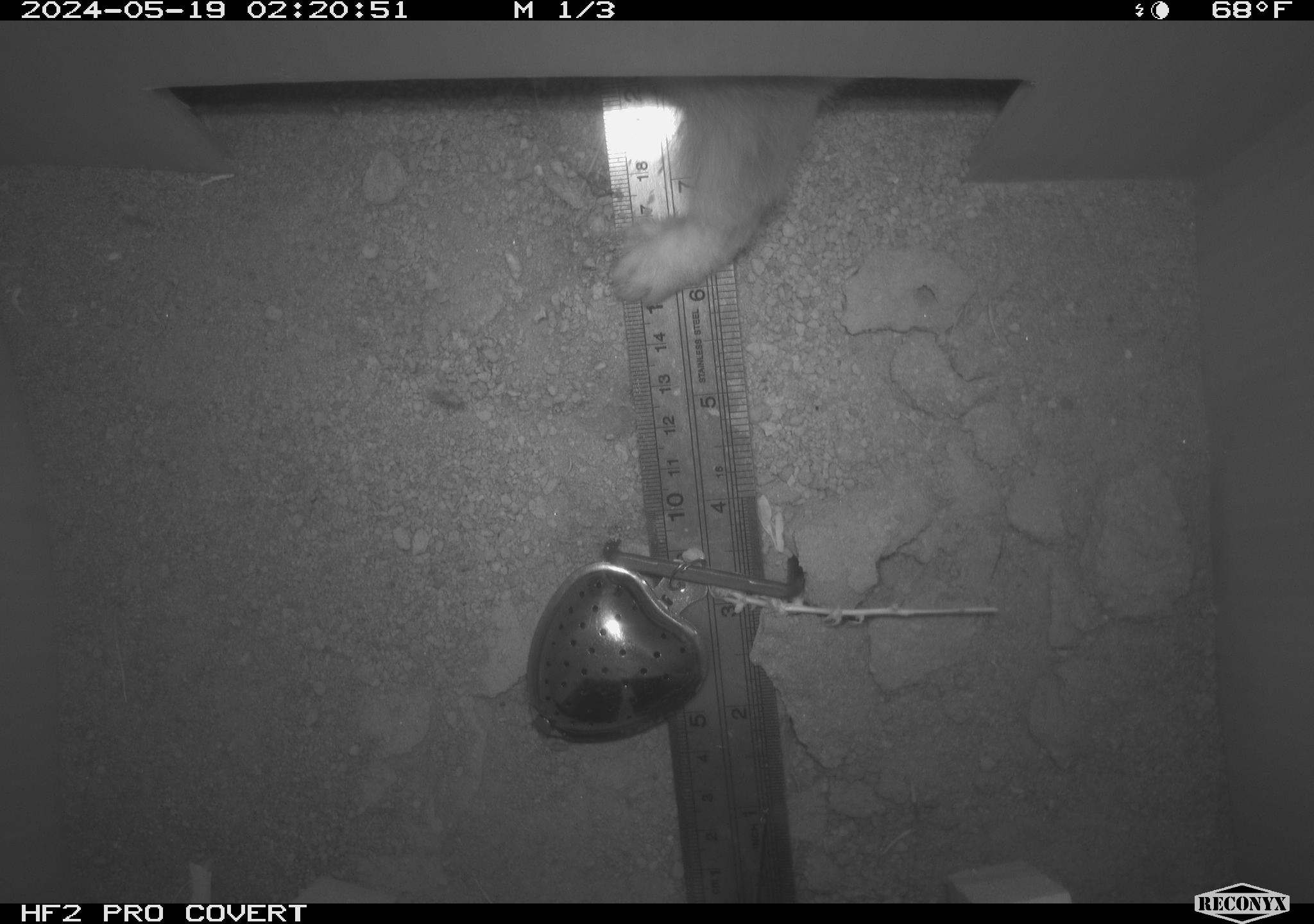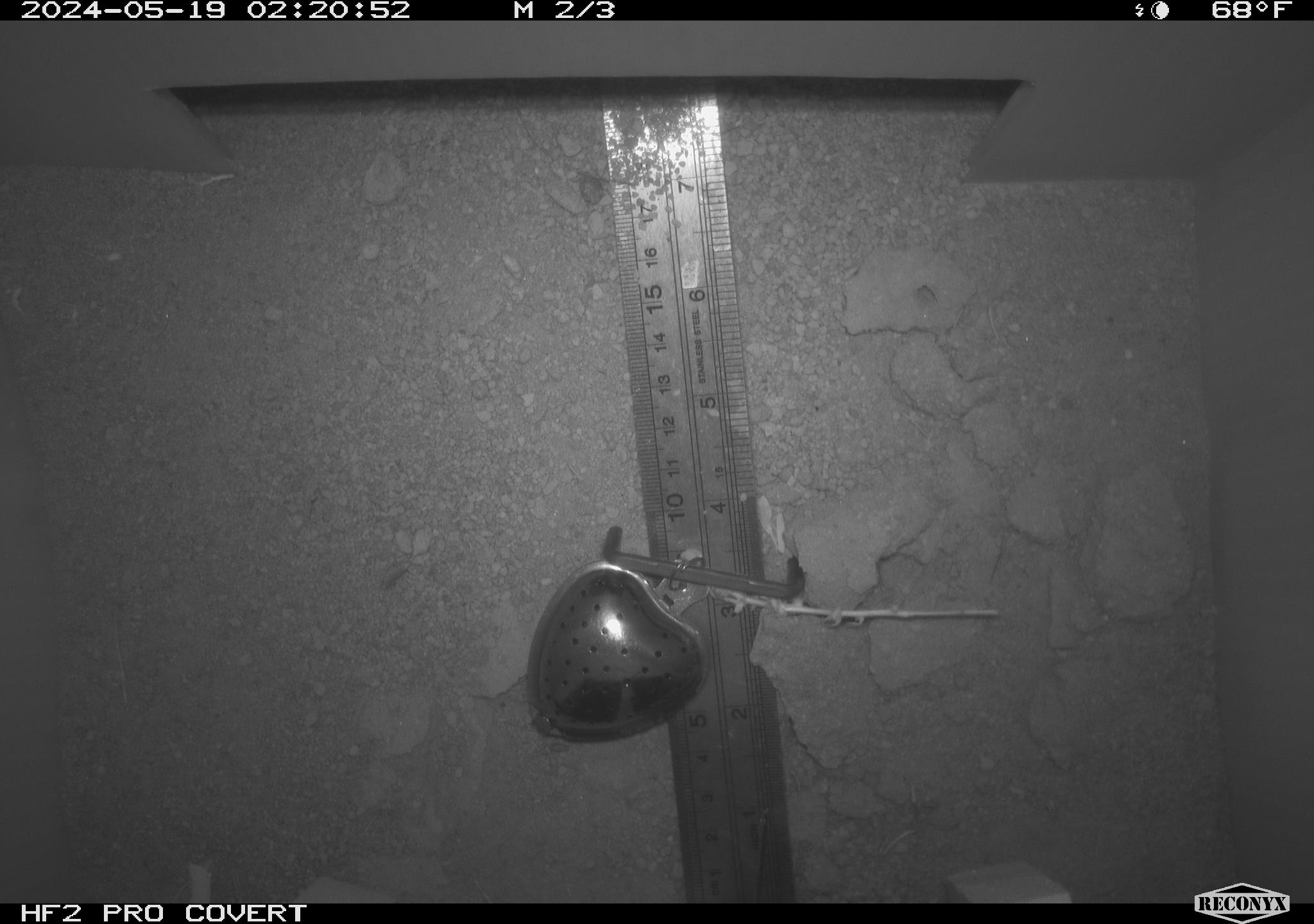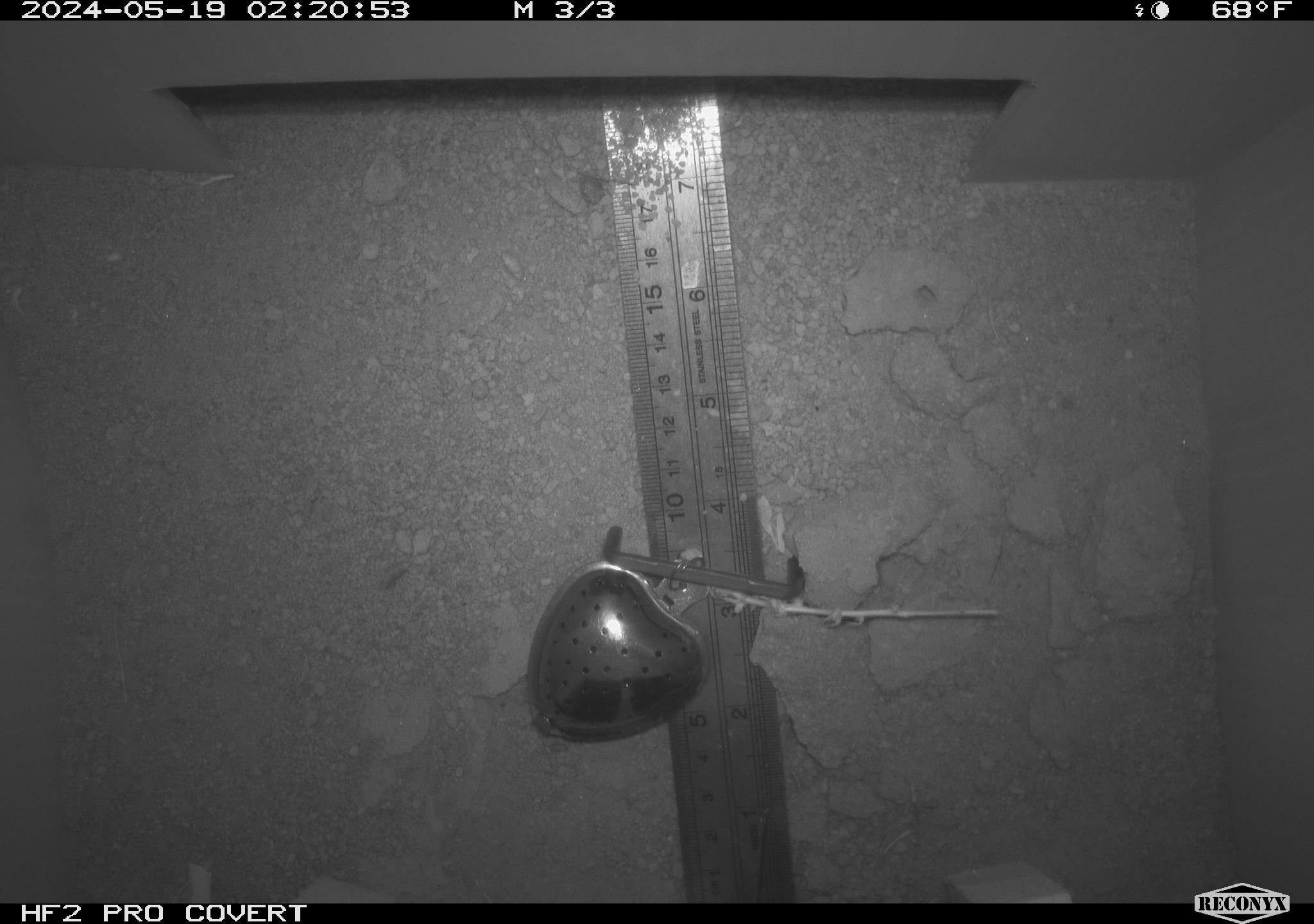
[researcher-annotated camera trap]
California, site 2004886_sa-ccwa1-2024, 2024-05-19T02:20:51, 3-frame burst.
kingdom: Animalia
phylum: Chordata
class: Mammalia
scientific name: Mammalia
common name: small mammal